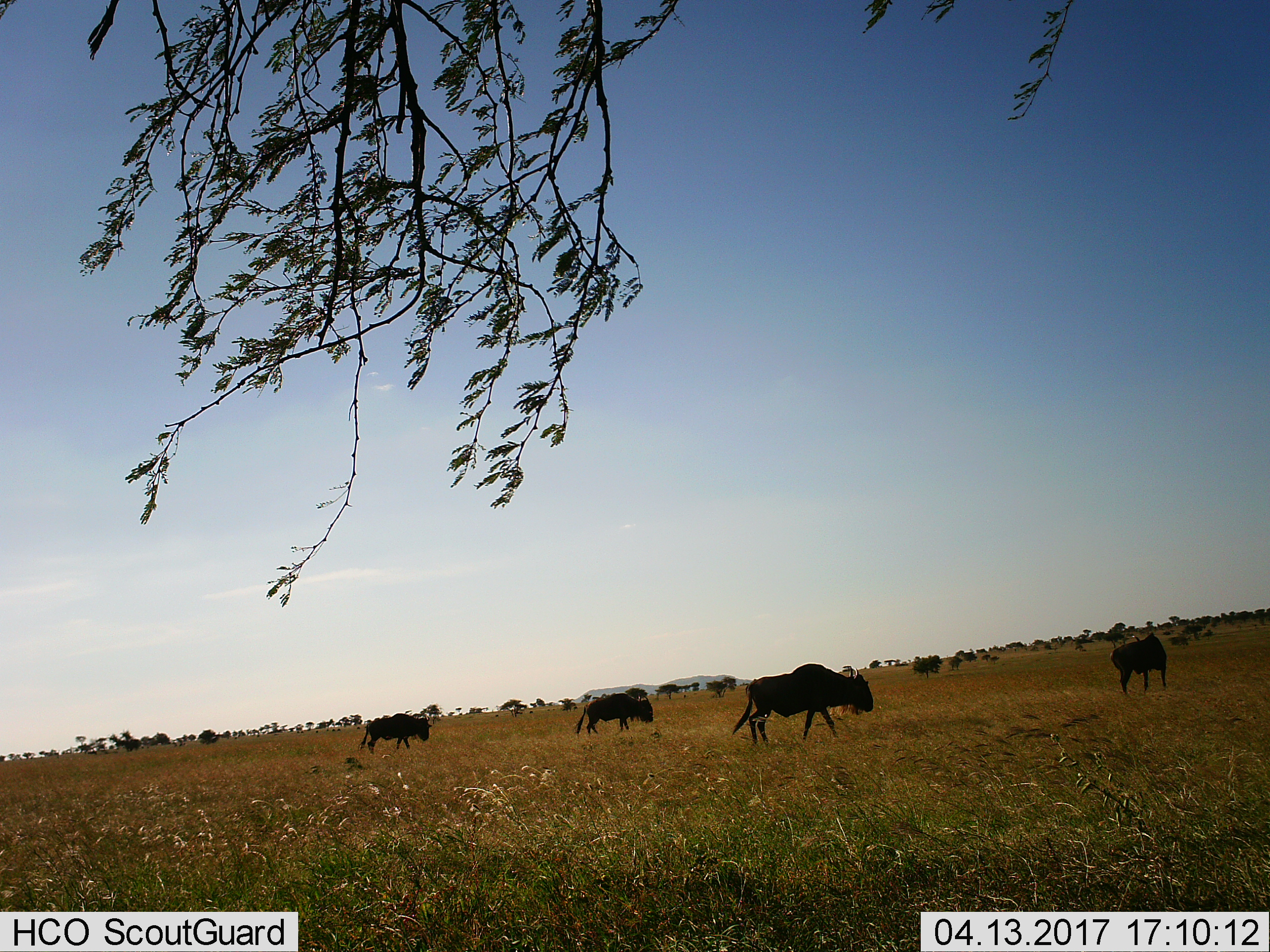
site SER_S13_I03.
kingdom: Animalia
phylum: Chordata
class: Mammalia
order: Artiodactyla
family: Bovidae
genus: Connochaetes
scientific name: Connochaetes taurinus taurinus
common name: blue wildebeest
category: wildebeestblue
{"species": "wildebeestblue (blue wildebeest) (Connochaetes taurinus taurinus)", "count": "4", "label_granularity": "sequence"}